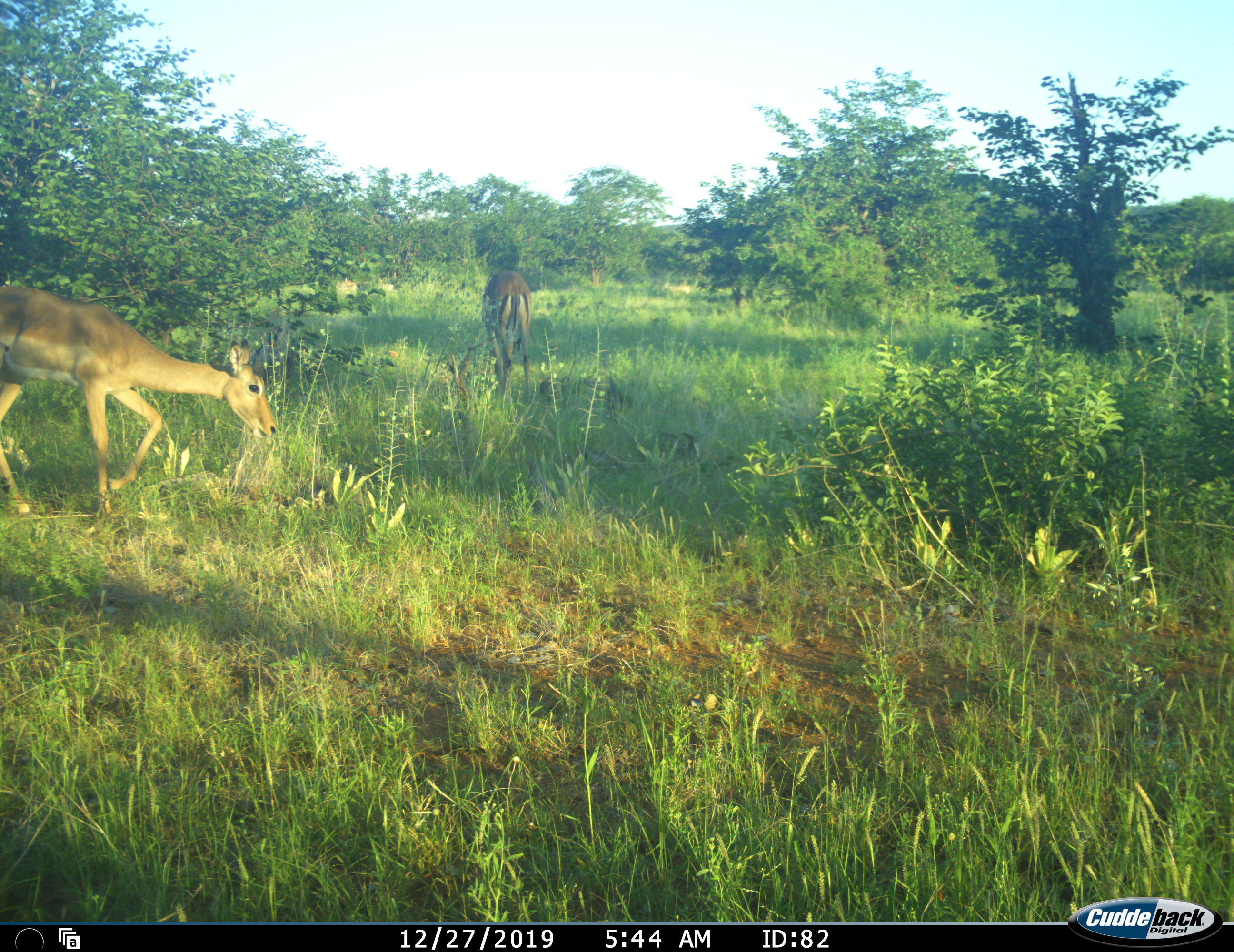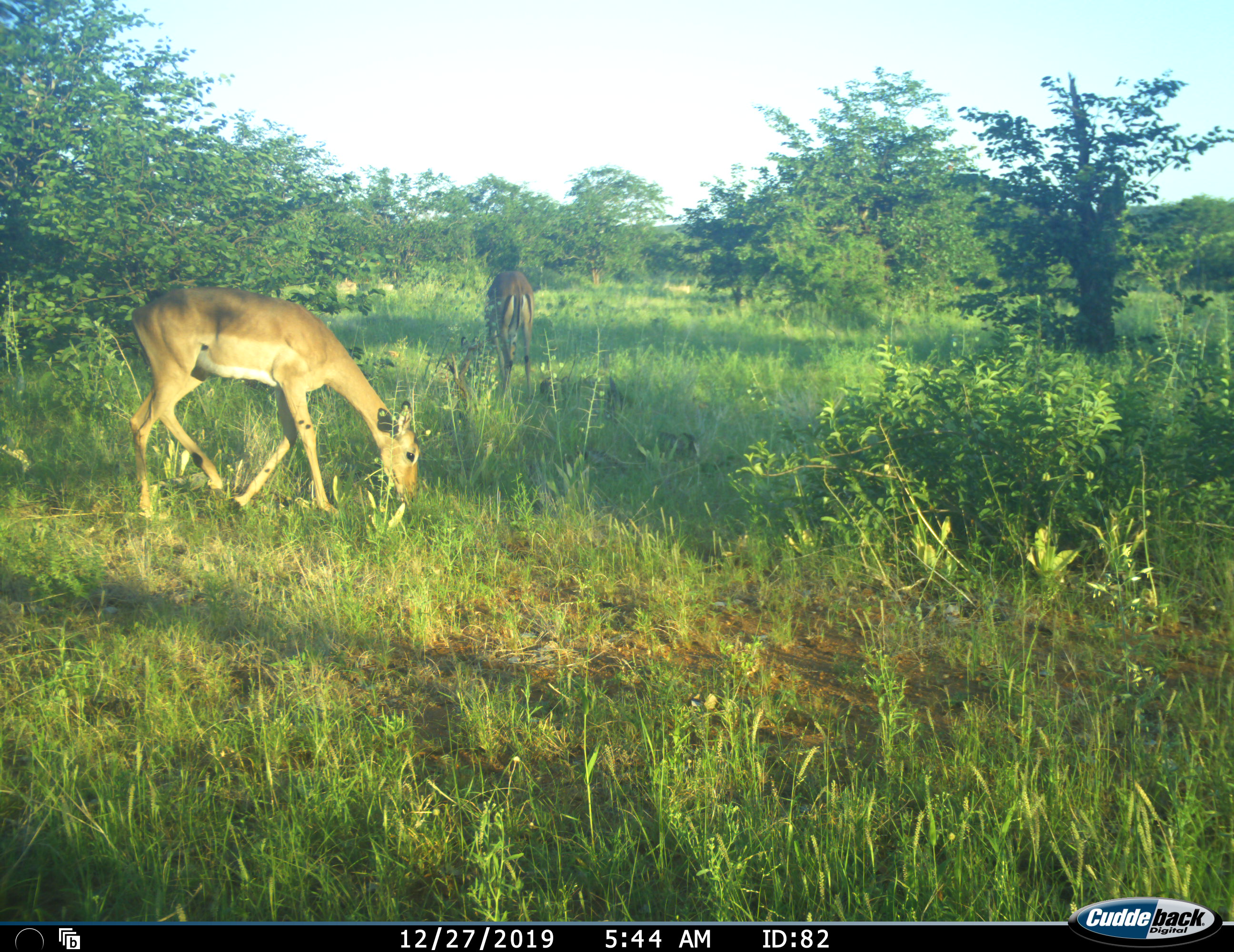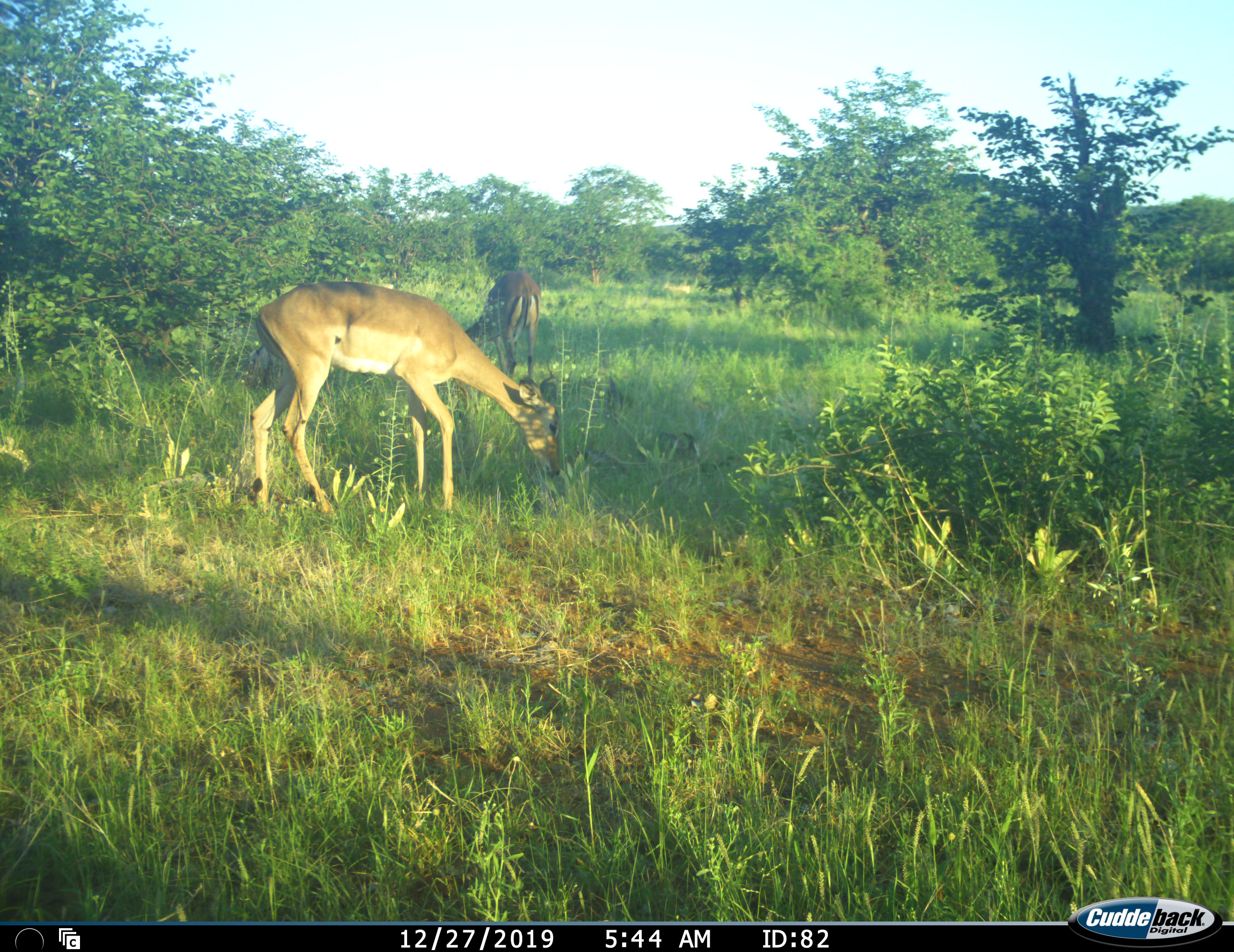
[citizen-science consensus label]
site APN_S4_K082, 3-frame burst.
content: unidentified animal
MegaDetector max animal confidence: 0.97